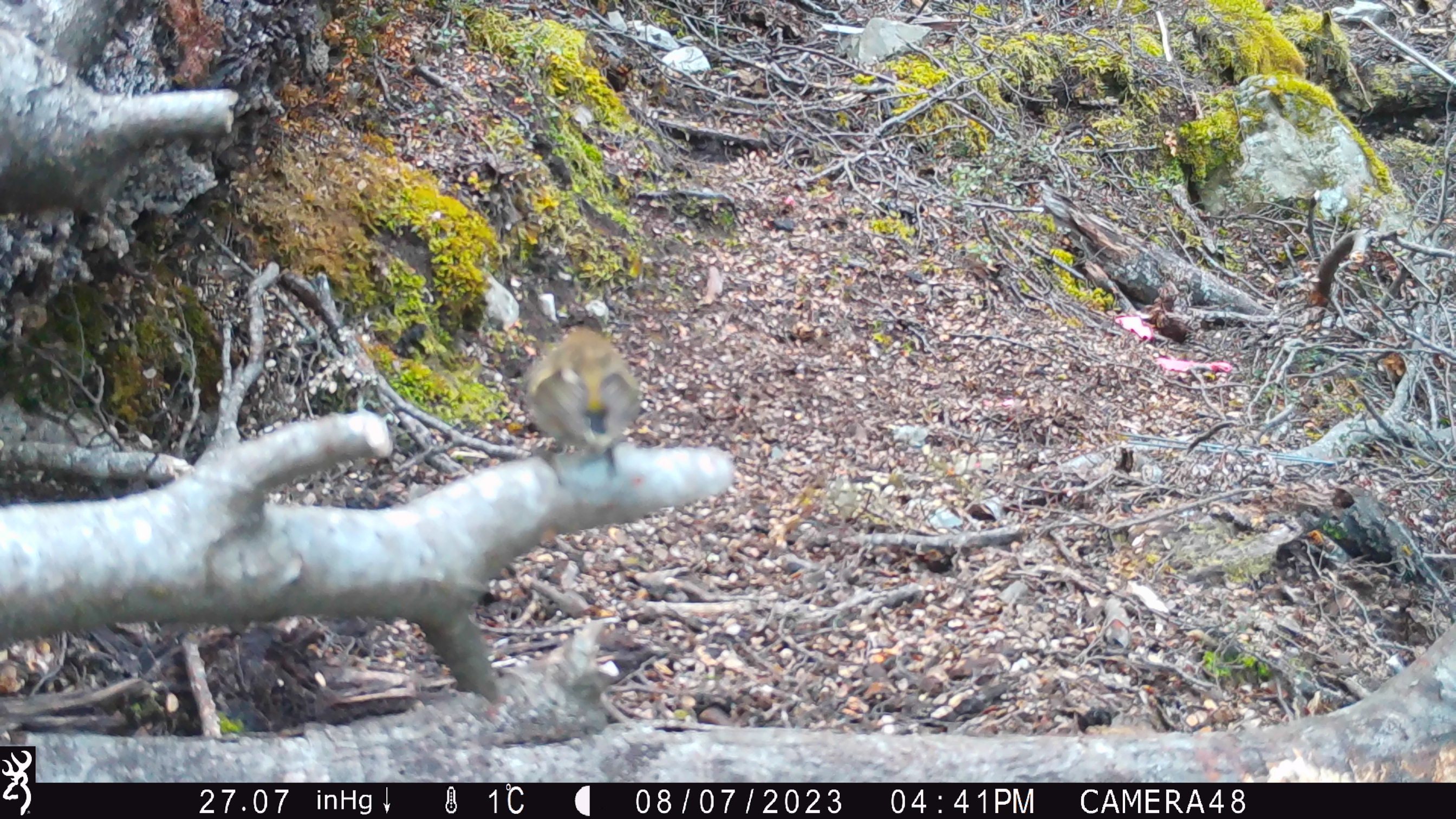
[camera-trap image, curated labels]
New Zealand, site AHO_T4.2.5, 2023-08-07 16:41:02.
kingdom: Animalia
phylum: Chordata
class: Aves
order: Passeriformes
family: Acanthisittidae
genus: Acanthisitta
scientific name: Acanthisitta chloris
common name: rifleman